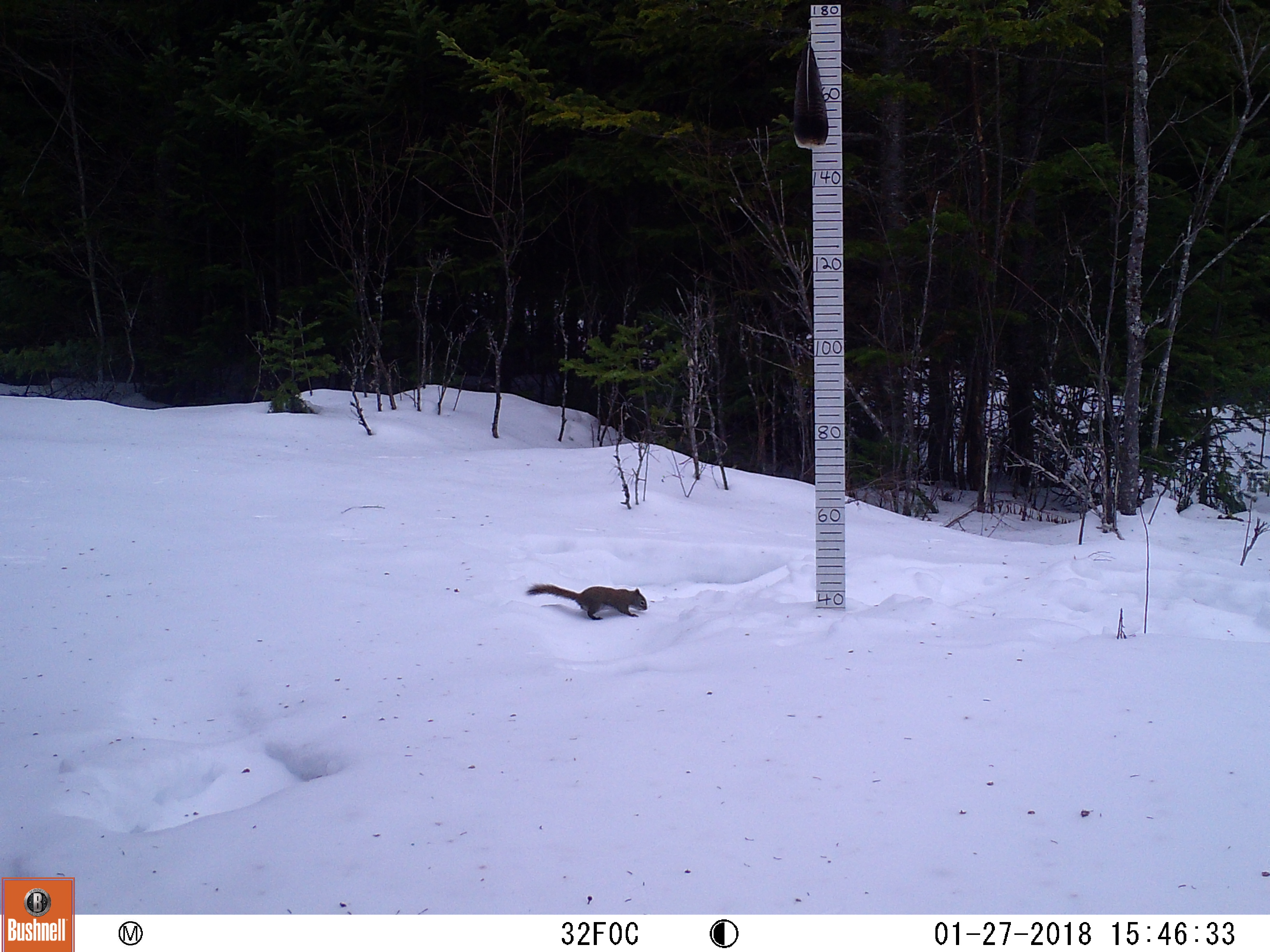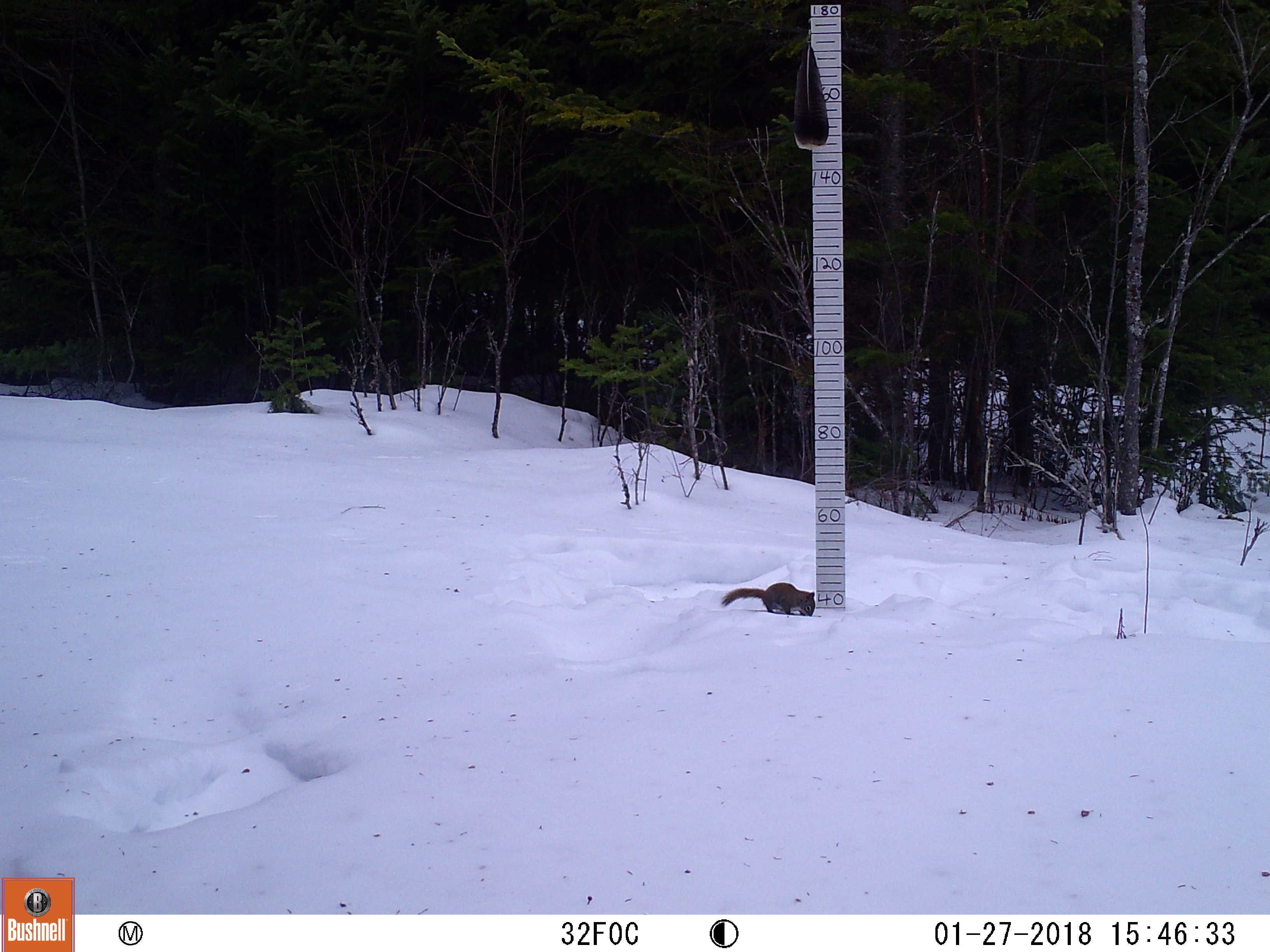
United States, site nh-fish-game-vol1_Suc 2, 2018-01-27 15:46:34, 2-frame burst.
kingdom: Animalia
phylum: Chordata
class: Mammalia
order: Rodentia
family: Sciuridae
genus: Tamiasciurus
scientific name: Tamiasciurus hudsonicus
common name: red squirrel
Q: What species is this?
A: Red squirrel (Tamiasciurus hudsonicus).